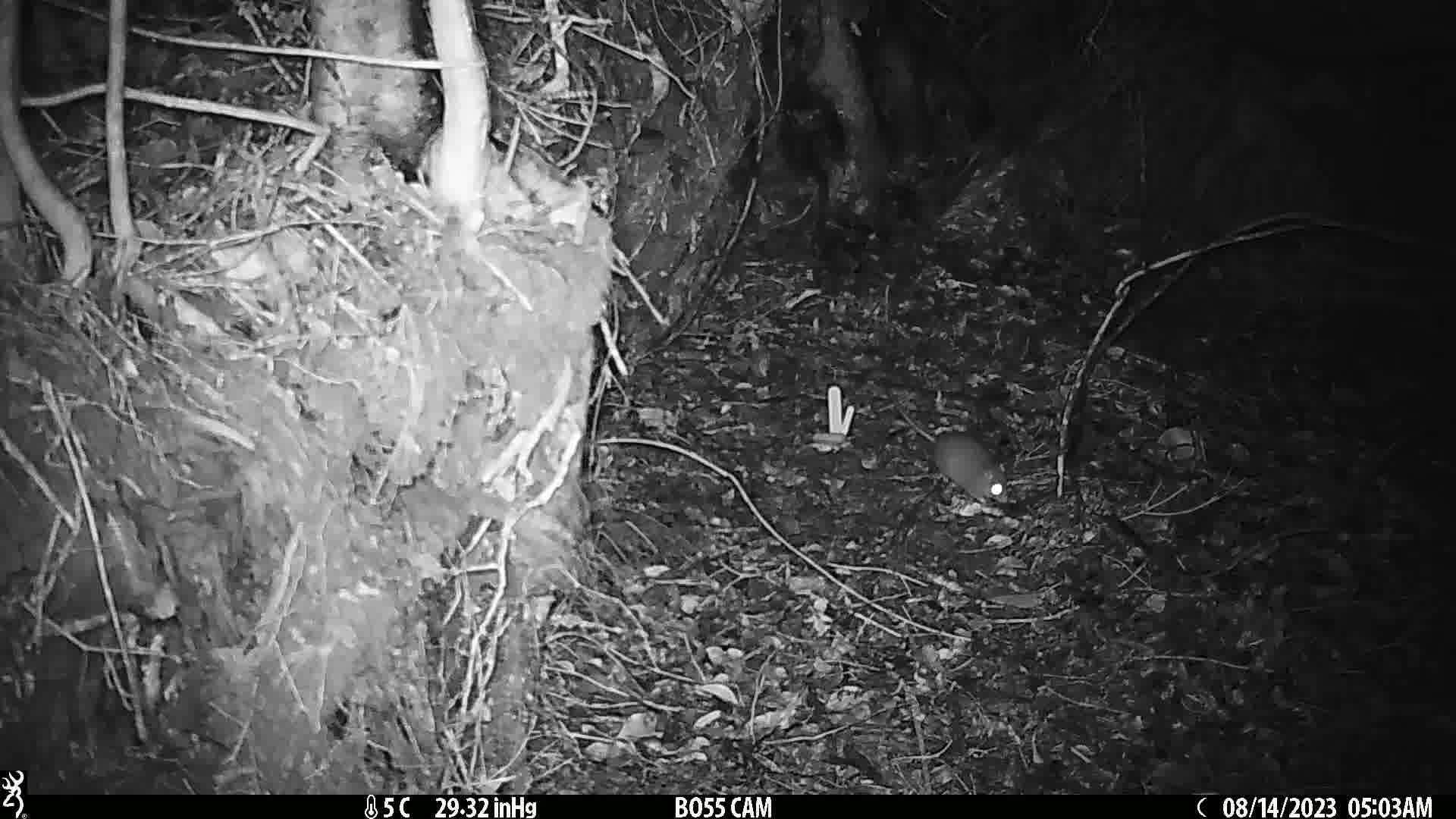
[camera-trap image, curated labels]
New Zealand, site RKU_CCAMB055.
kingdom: Animalia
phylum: Chordata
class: Mammalia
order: Rodentia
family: Muridae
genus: Rattus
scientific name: Rattus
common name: rat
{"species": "rat (Rattus)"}